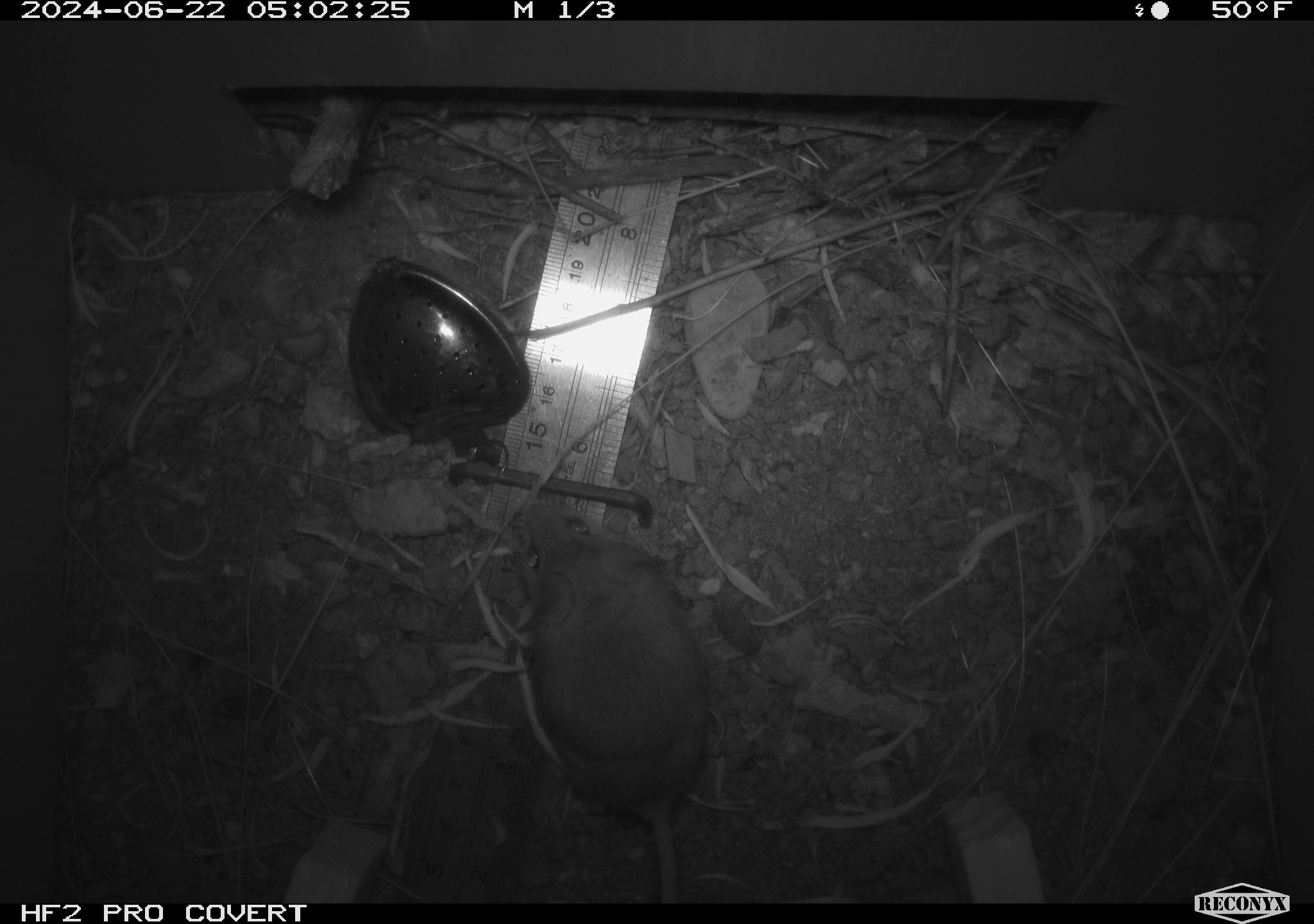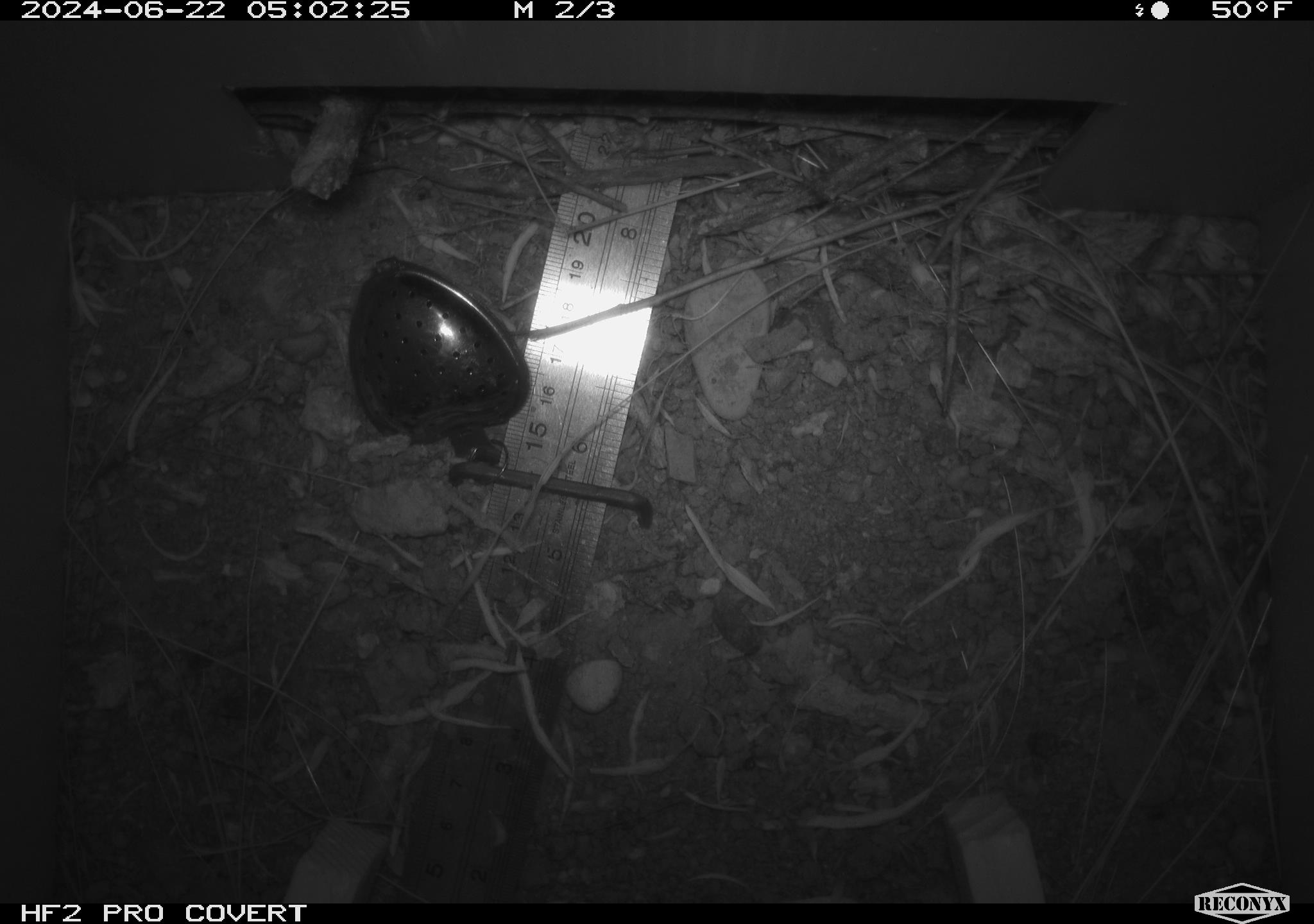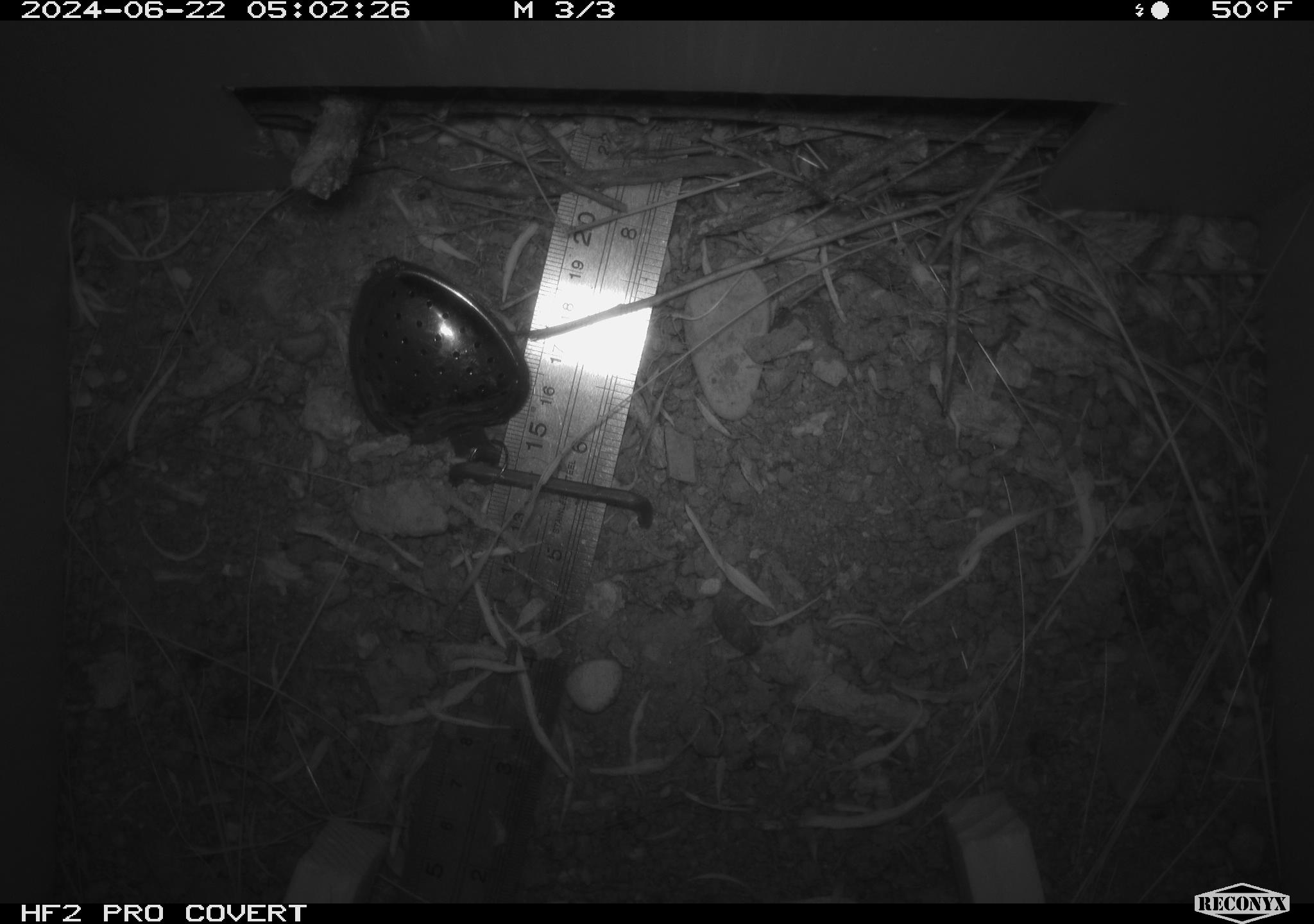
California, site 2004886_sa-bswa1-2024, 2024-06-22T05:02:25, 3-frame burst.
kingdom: Animalia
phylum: Chordata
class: Mammalia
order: Rodentia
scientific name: Rodentia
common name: mouse species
Mouse species (Rodentia).